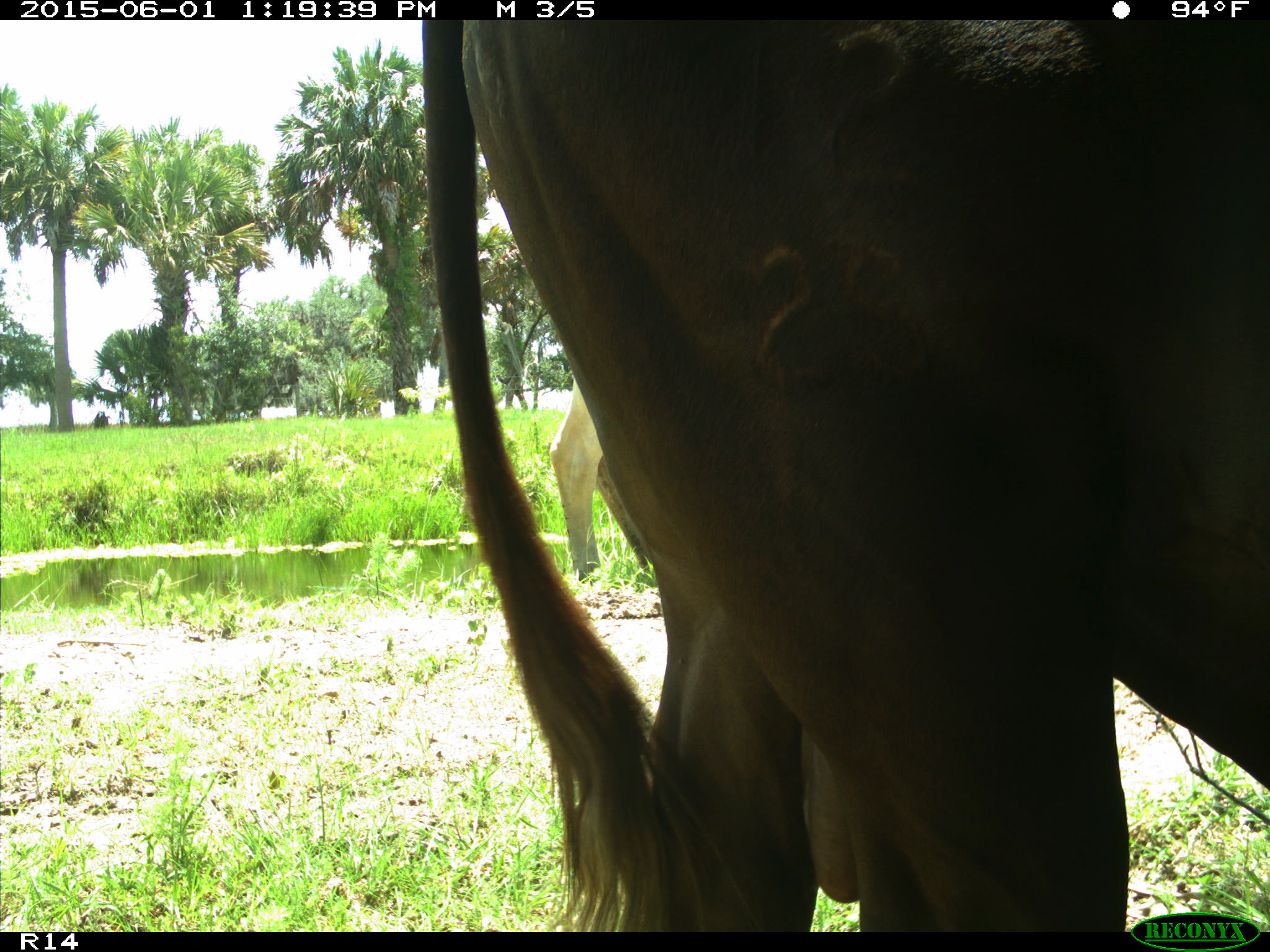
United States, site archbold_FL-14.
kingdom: Animalia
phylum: Chordata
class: Mammalia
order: Artiodactyla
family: Bovidae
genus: Bos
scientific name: Bos taurus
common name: domestic cow